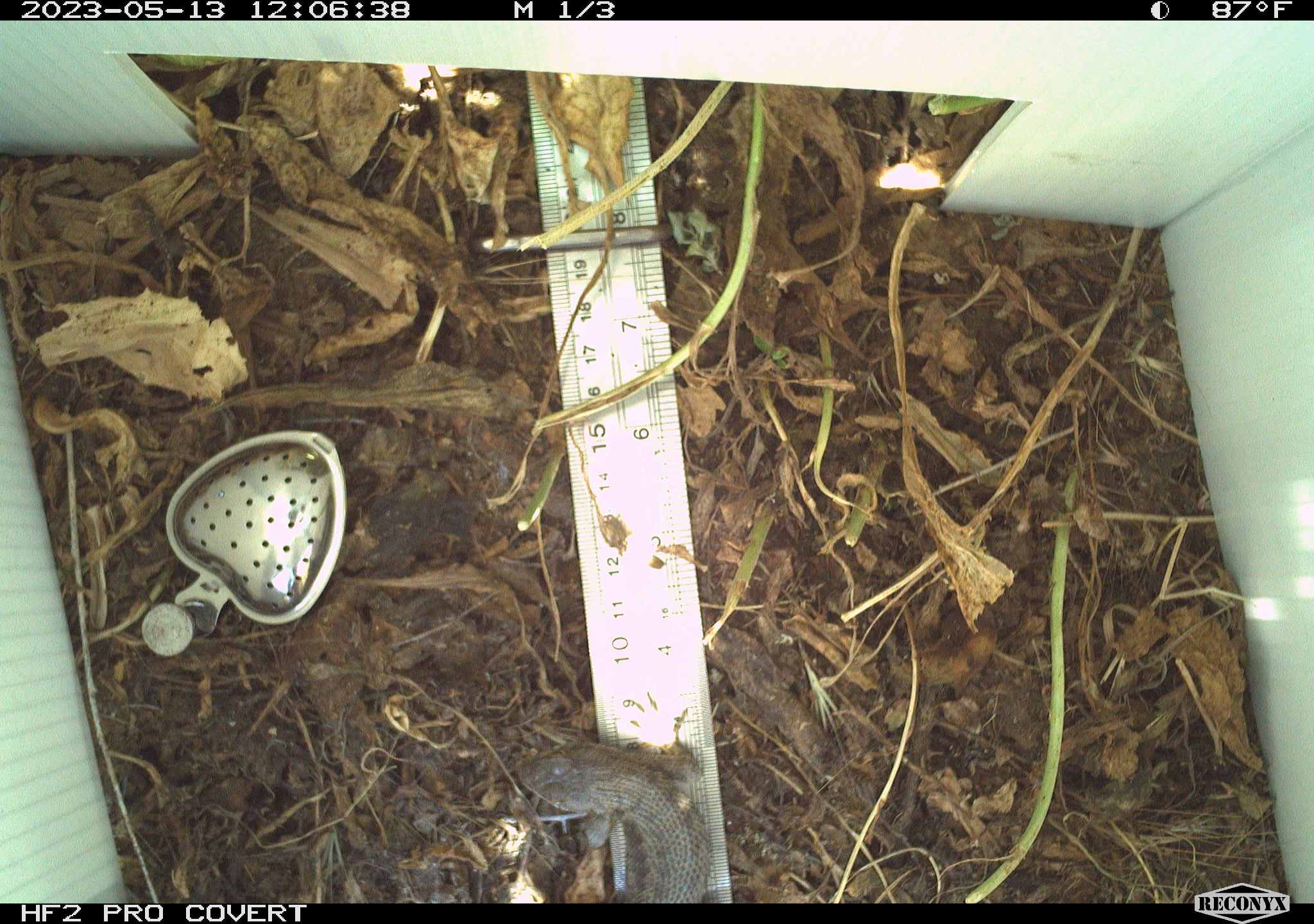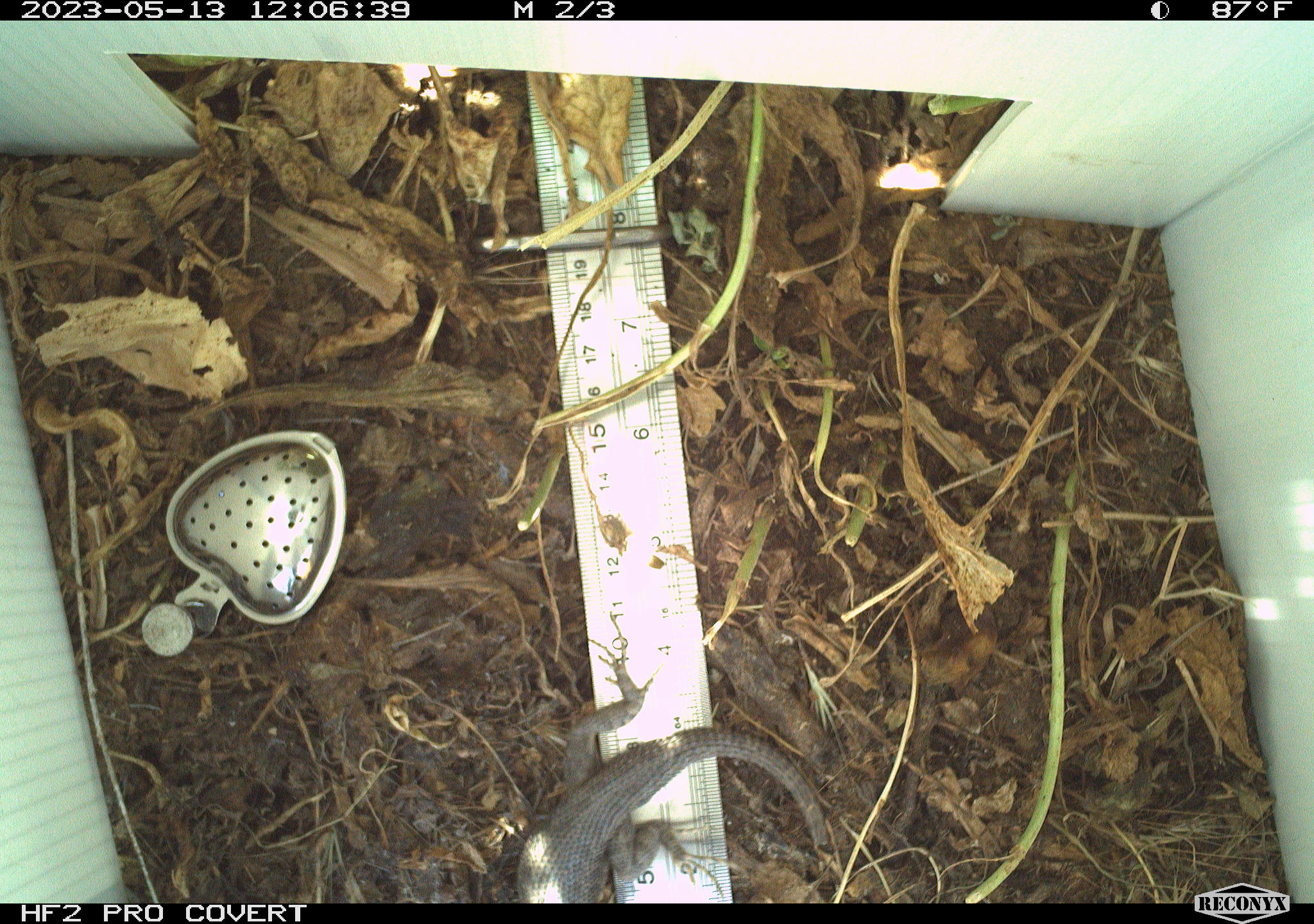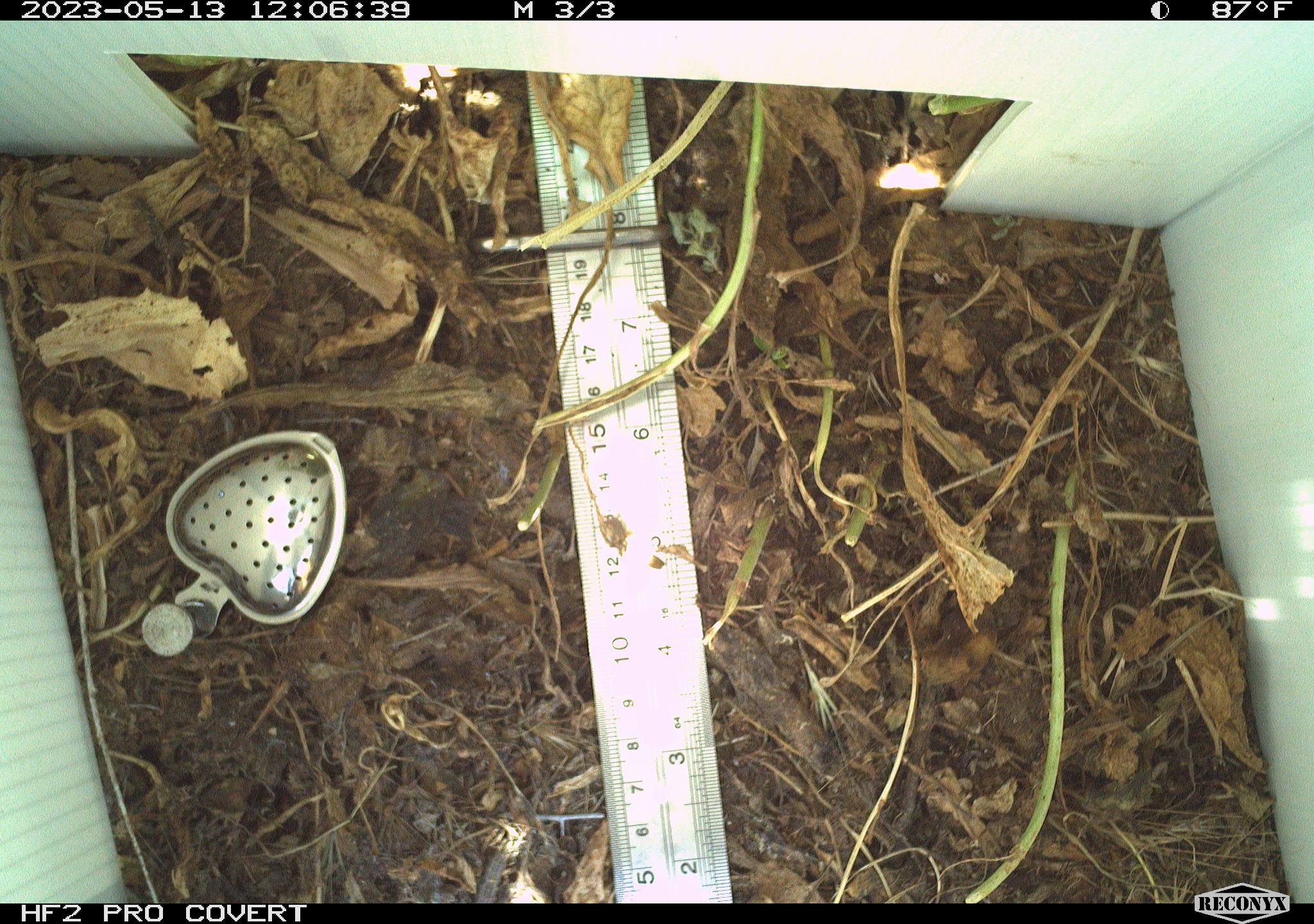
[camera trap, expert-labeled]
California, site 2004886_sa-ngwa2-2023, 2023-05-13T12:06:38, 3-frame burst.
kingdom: Animalia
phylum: Chordata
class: Reptilia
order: Squamata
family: Phrynosomatidae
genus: Uta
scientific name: Uta stansburiana elegans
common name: western side-blotched lizard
Western side-blotched lizard (Uta stansburiana elegans).